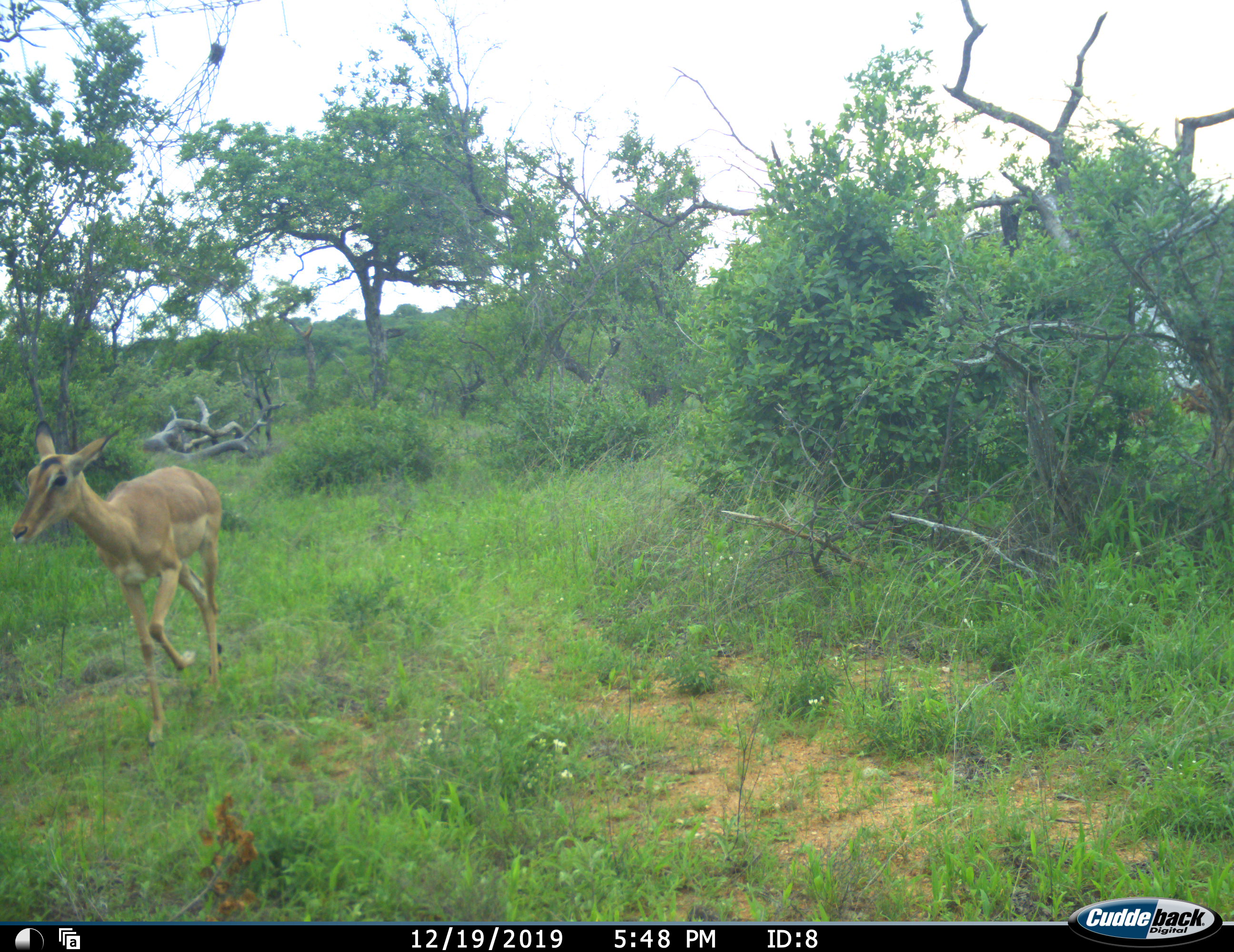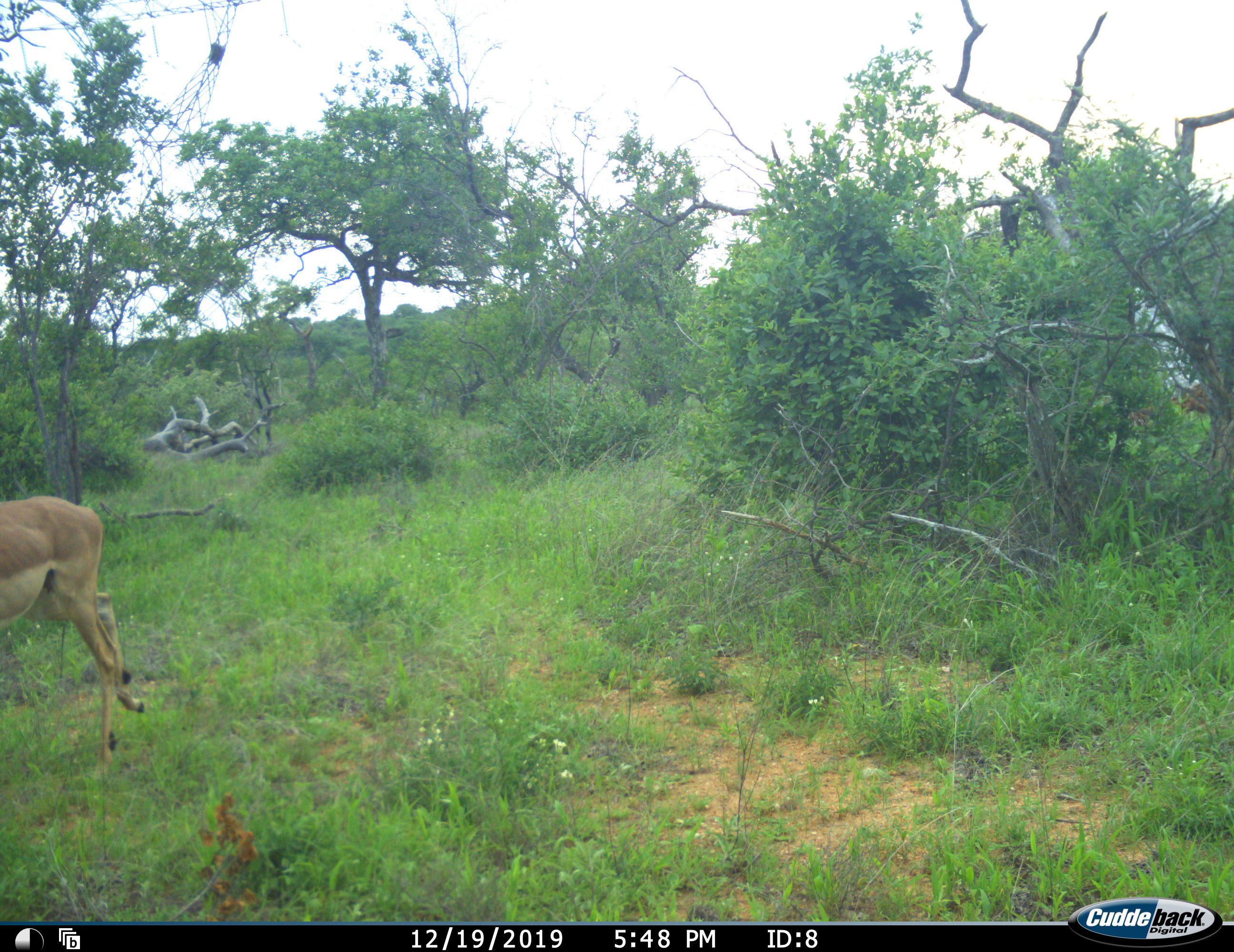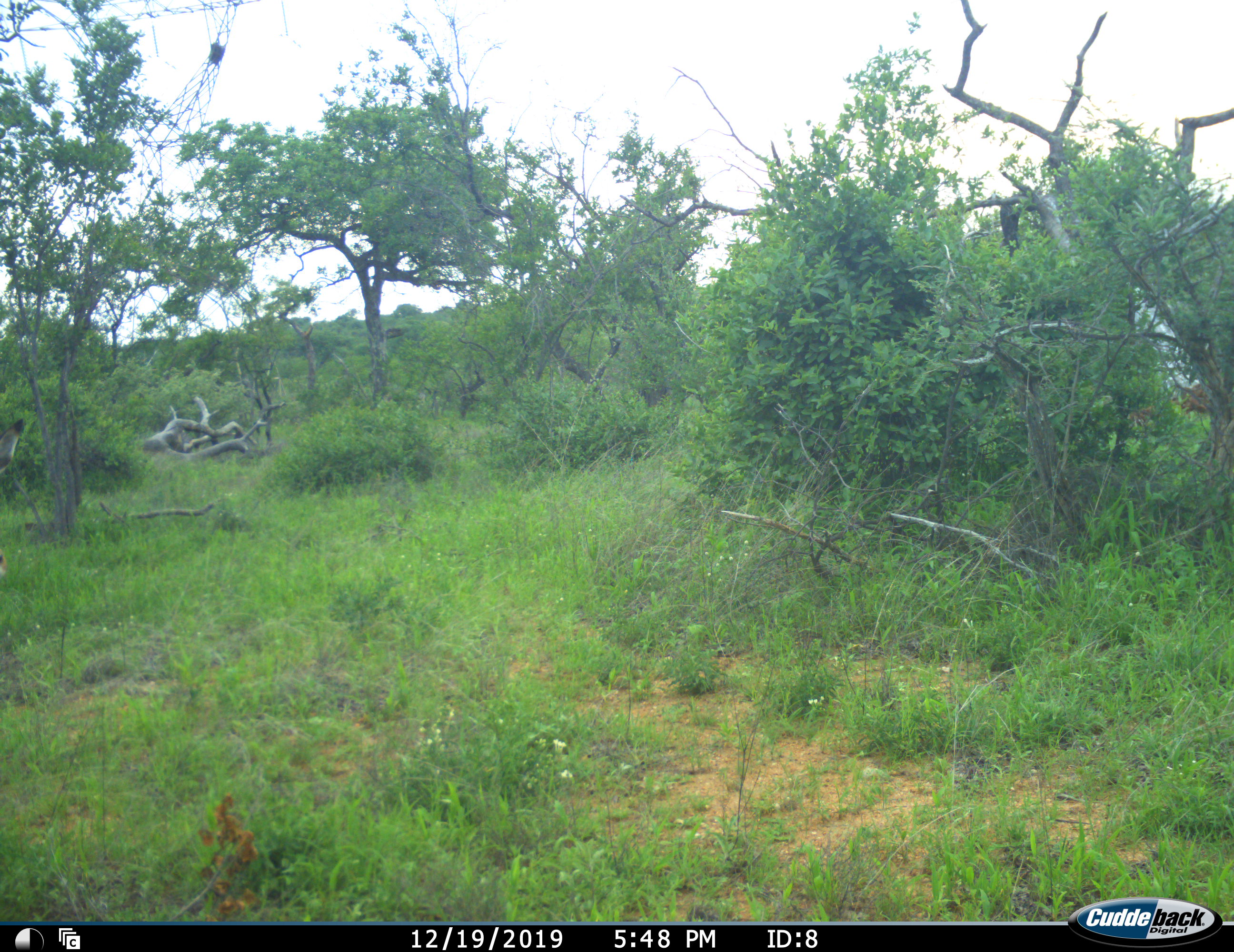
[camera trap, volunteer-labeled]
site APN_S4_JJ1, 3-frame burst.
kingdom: Animalia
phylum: Chordata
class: Mammalia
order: Artiodactyla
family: Bovidae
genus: Aepyceros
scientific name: Aepyceros melampus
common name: impala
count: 1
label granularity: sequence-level